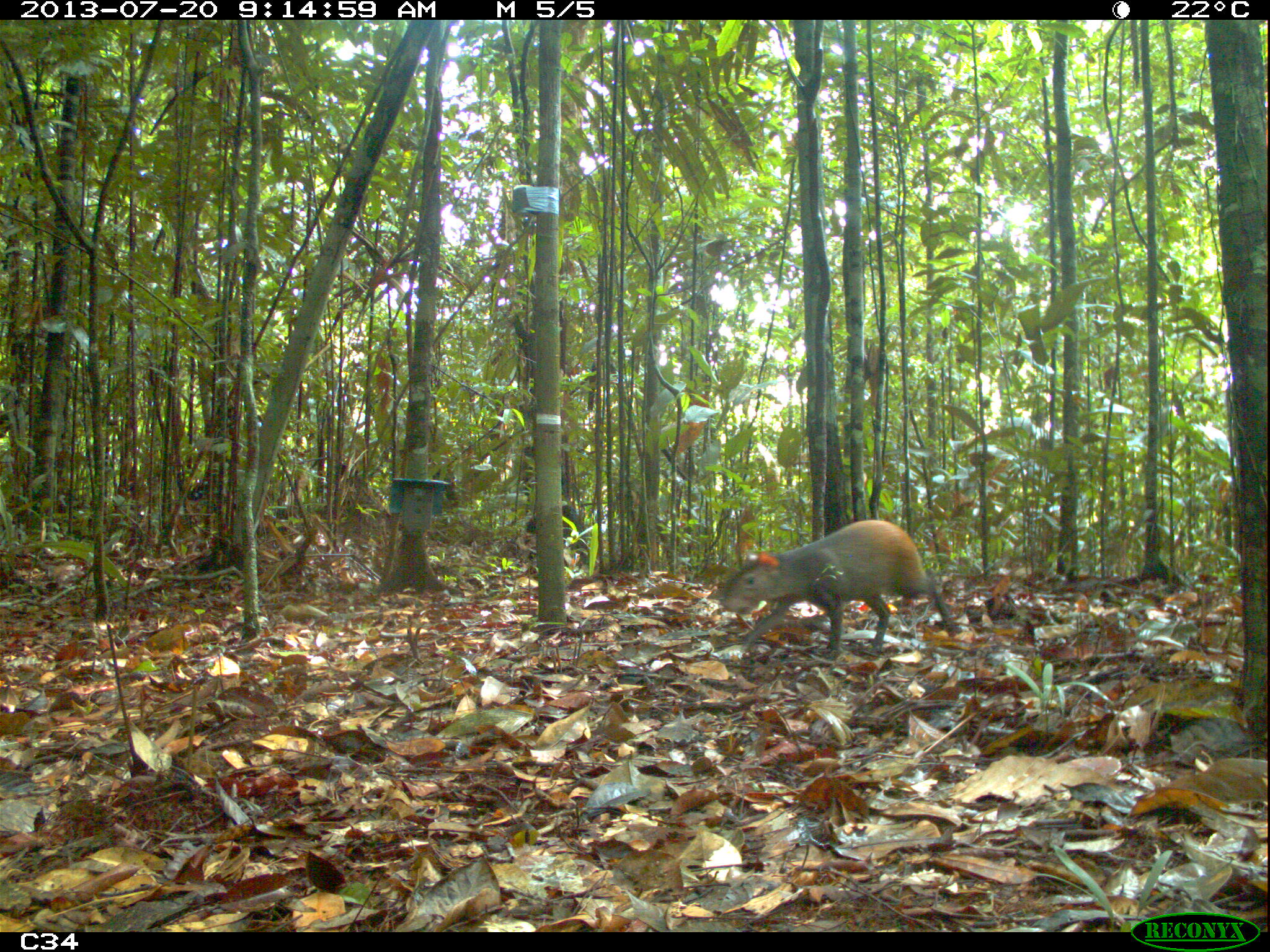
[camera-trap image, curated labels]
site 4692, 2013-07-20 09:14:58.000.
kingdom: Animalia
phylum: Chordata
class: Mammalia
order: Rodentia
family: Dasyproctidae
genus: Dasyprocta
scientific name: Dasyprocta leporina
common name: red-rumped agouti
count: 1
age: adult